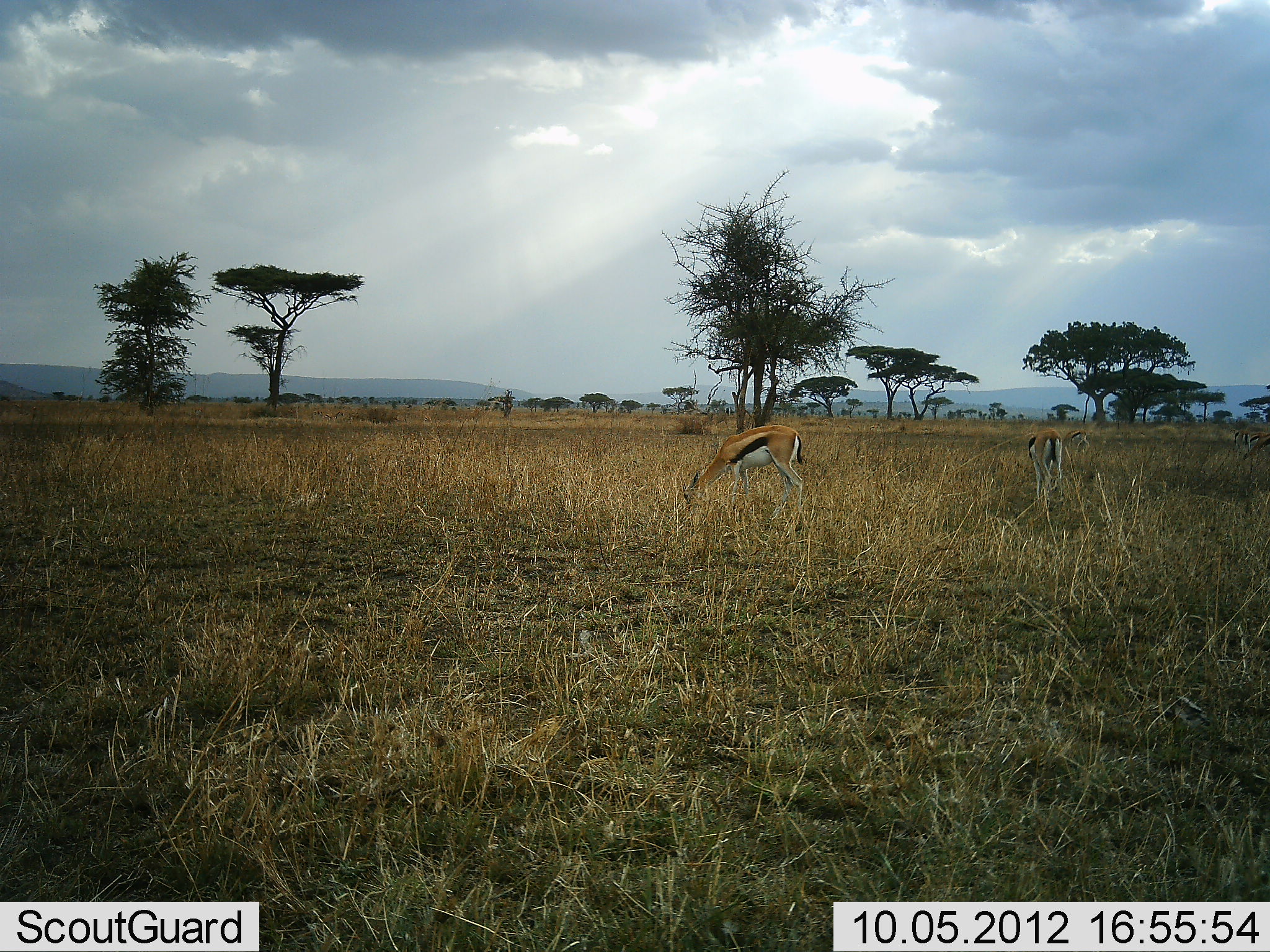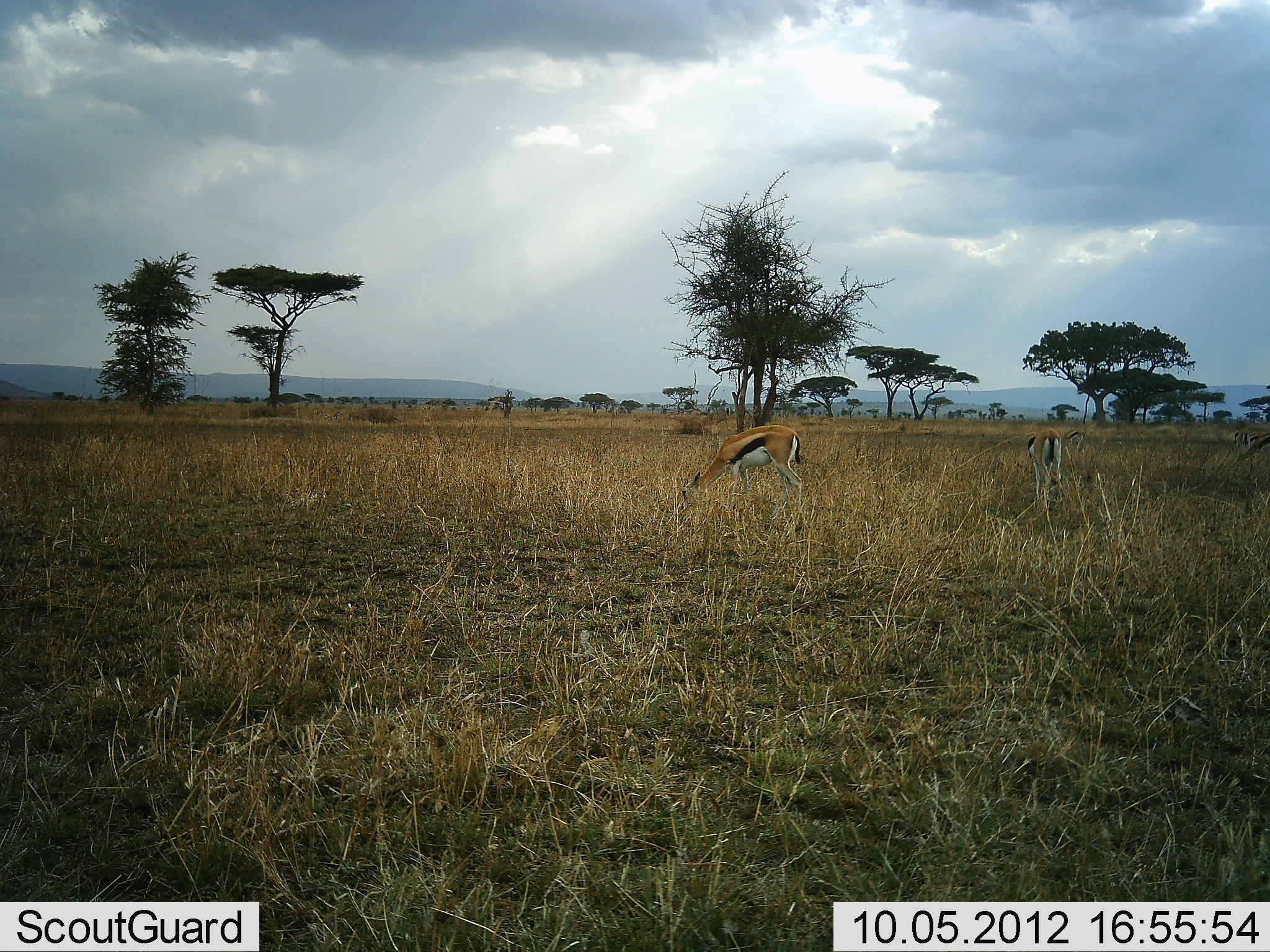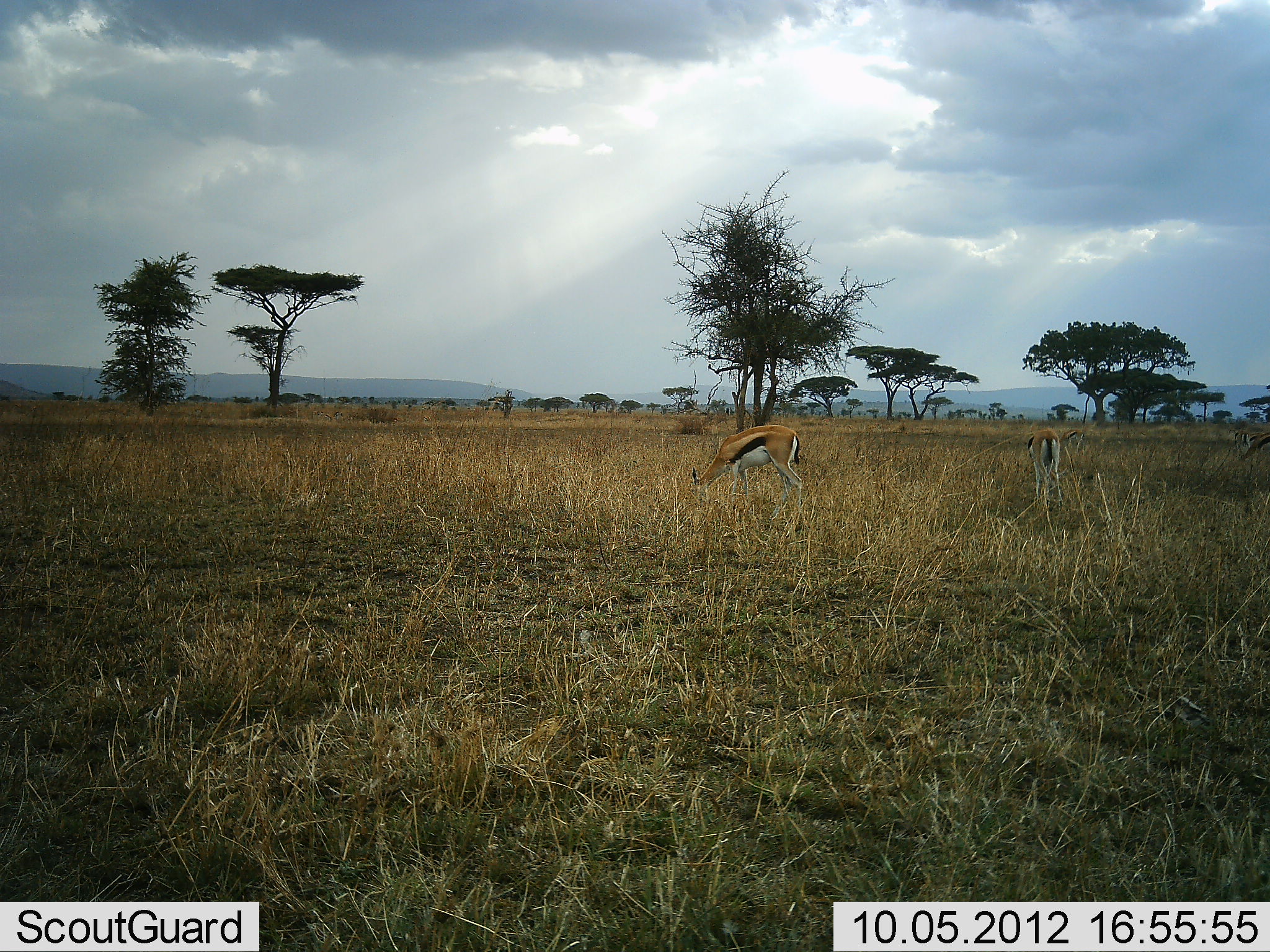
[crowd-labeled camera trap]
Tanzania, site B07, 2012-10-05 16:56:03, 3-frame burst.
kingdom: Animalia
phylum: Chordata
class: Mammalia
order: Artiodactyla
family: Bovidae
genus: Eudorcas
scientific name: Eudorcas thomsonii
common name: thomson's gazelle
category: gazellethomsons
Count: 3.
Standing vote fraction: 40%.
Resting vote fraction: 0%.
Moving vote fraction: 10%.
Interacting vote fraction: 0%.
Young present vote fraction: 0%.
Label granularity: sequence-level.